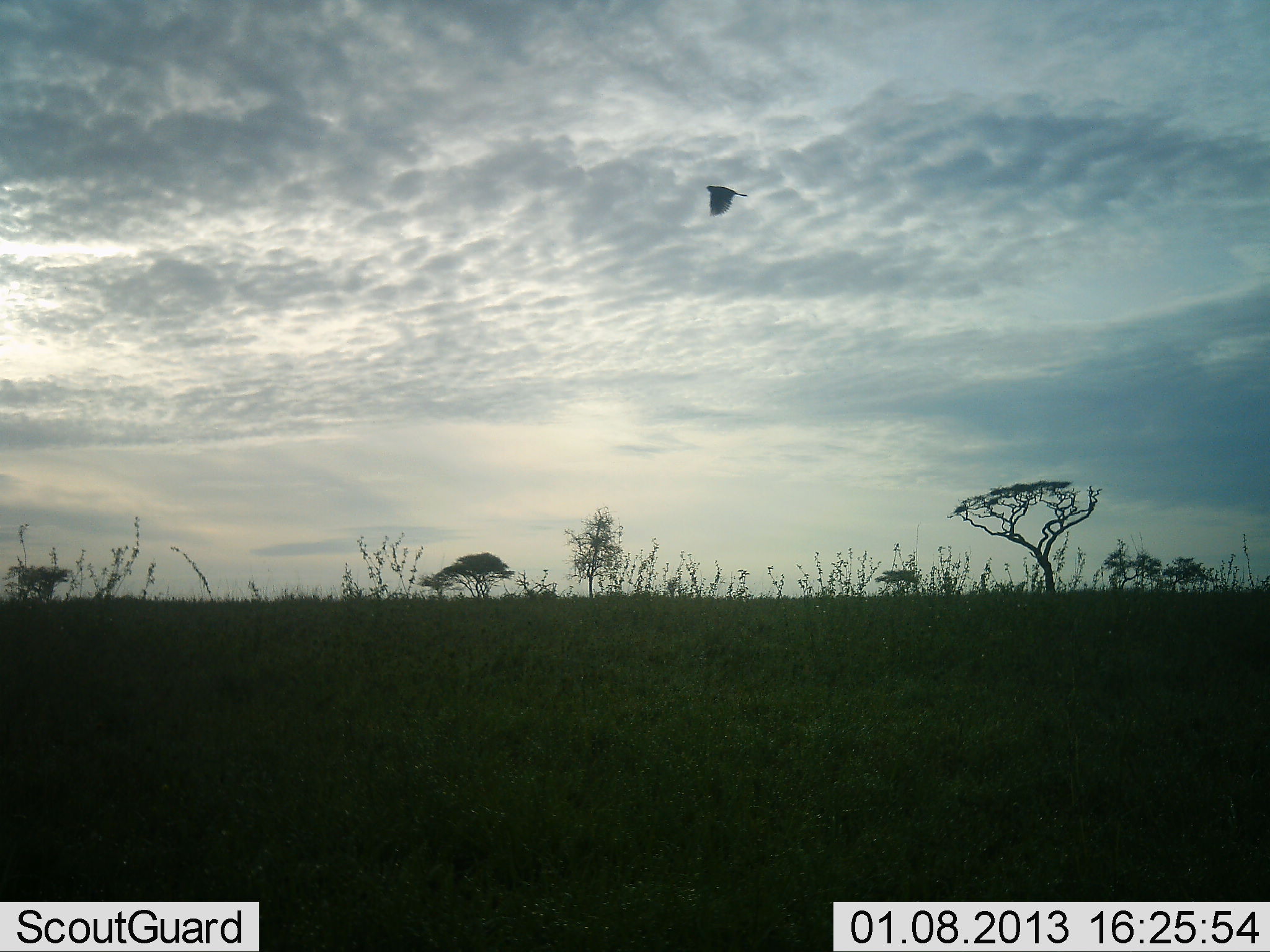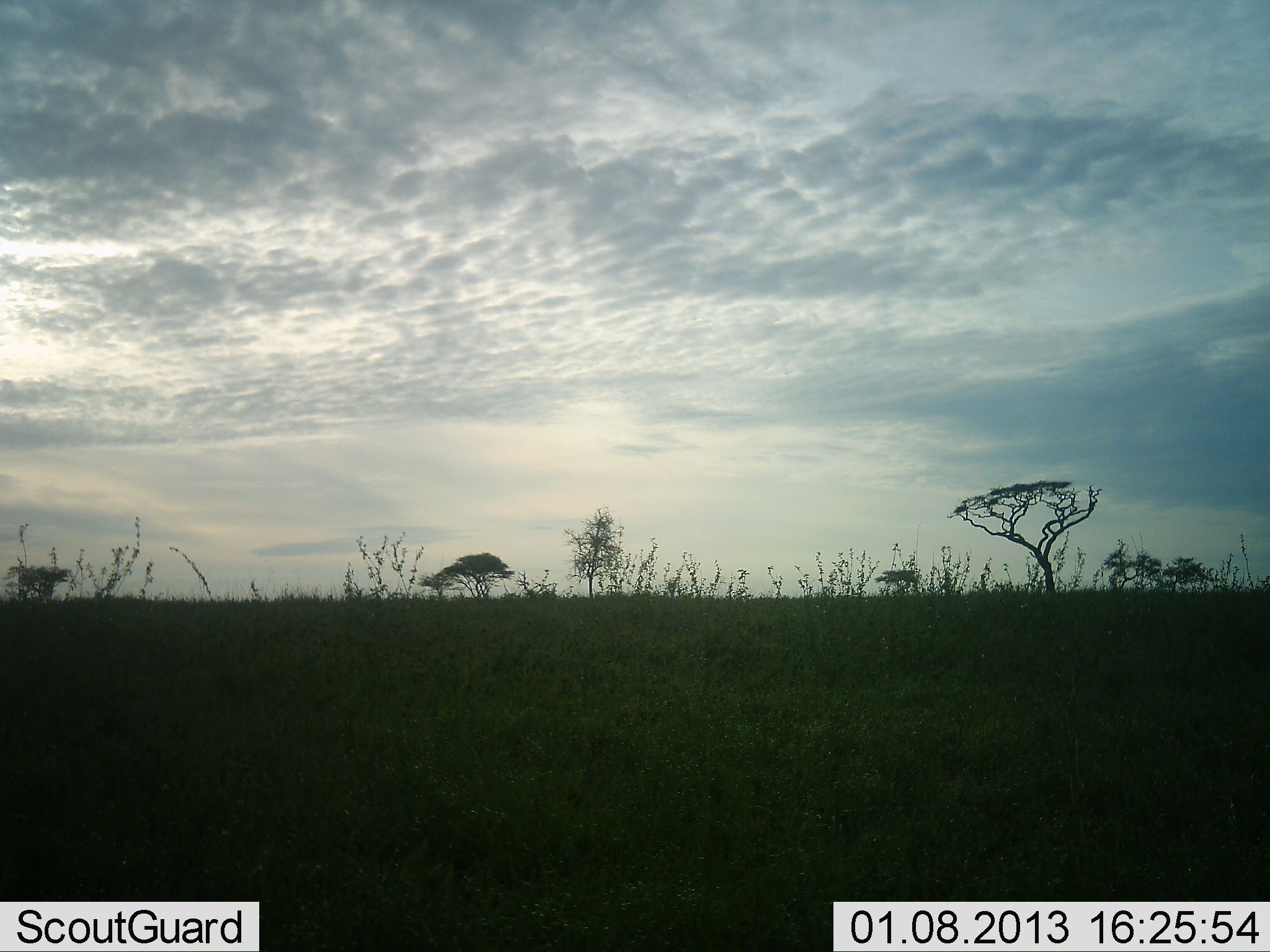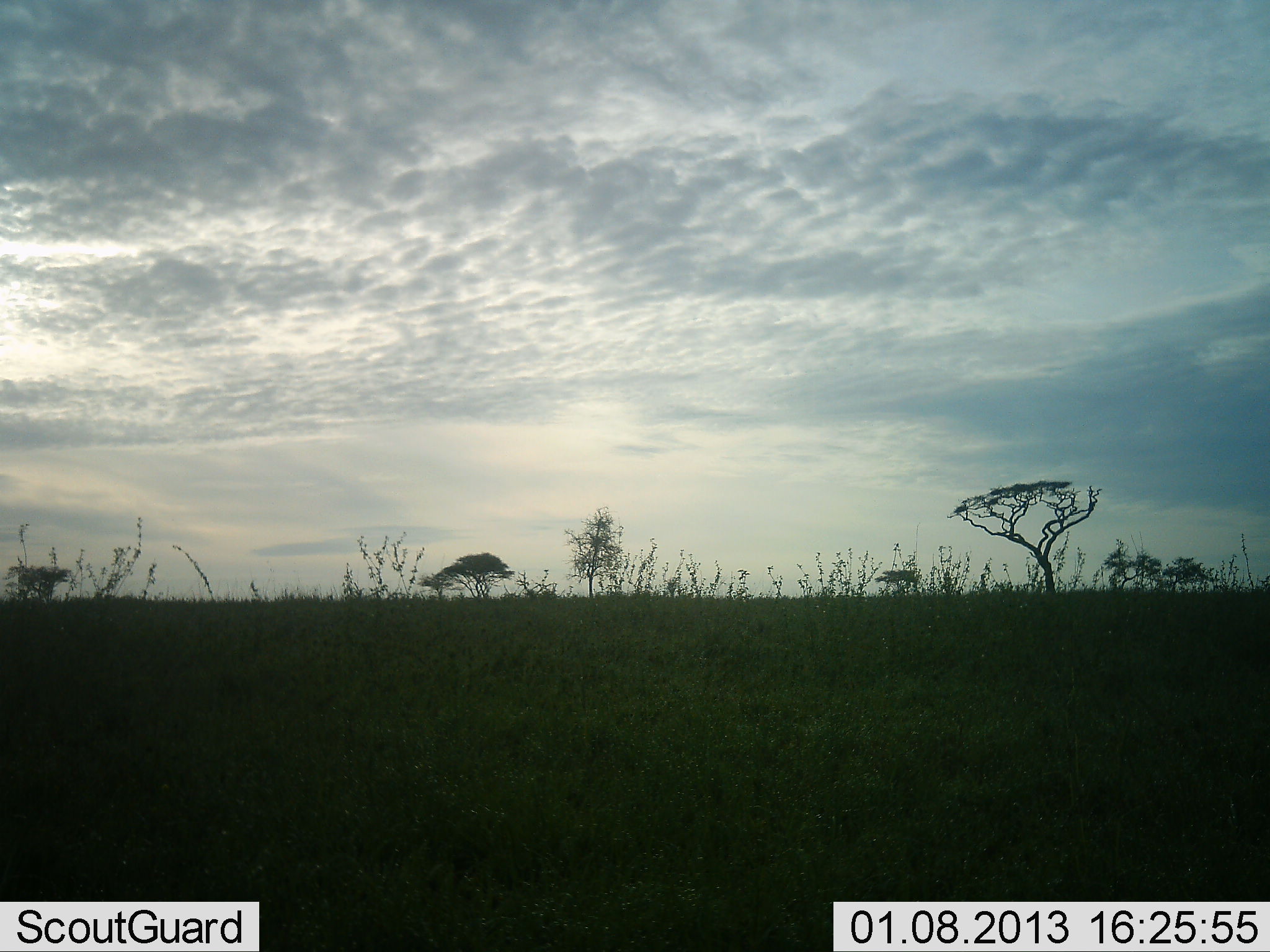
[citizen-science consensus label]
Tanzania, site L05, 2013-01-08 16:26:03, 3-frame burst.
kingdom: Animalia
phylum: Chordata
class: Aves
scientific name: Aves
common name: bird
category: otherbird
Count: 1.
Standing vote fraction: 0%.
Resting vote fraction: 0%.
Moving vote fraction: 100%.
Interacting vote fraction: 0%.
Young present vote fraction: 0%.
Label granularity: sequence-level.